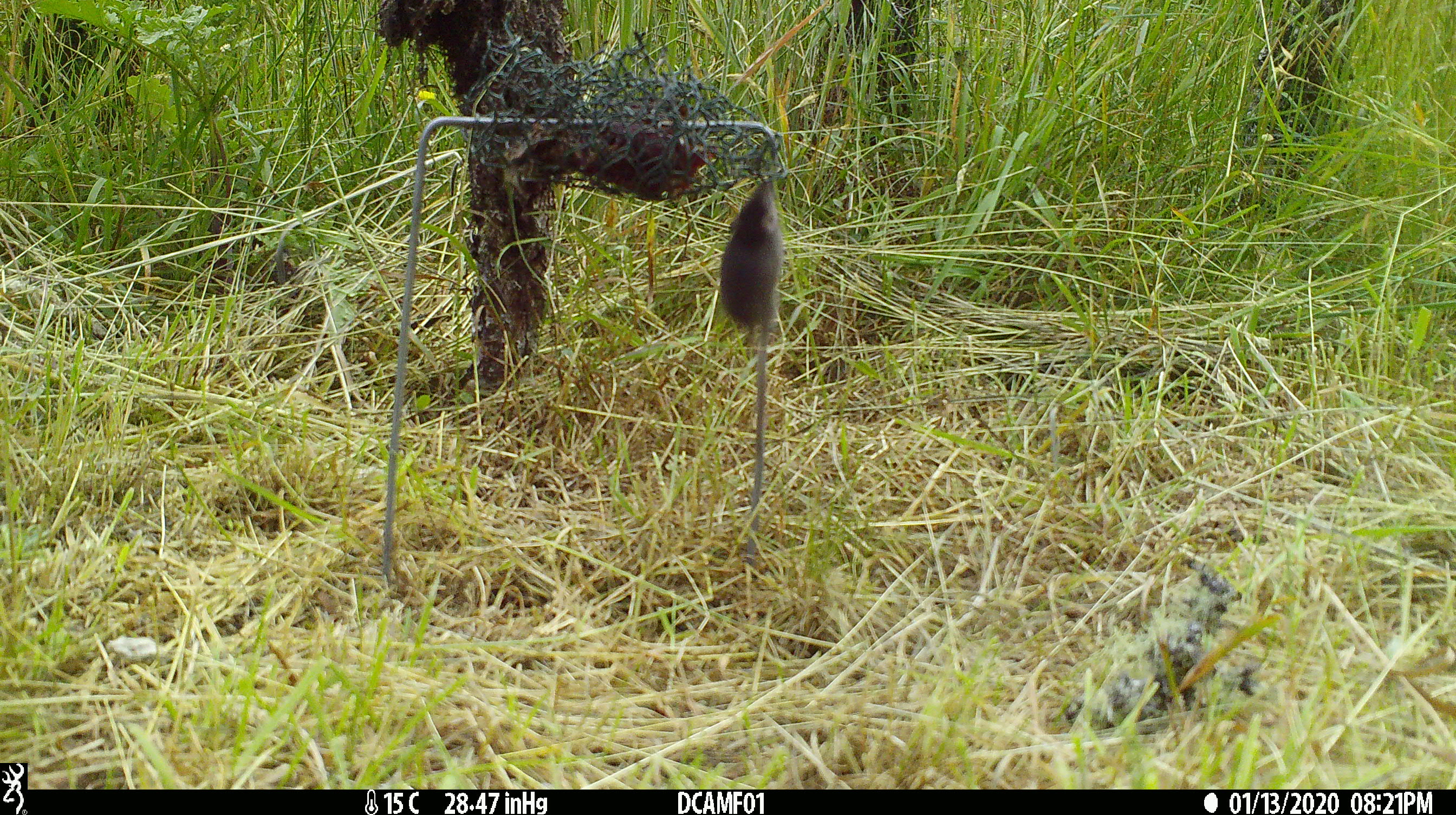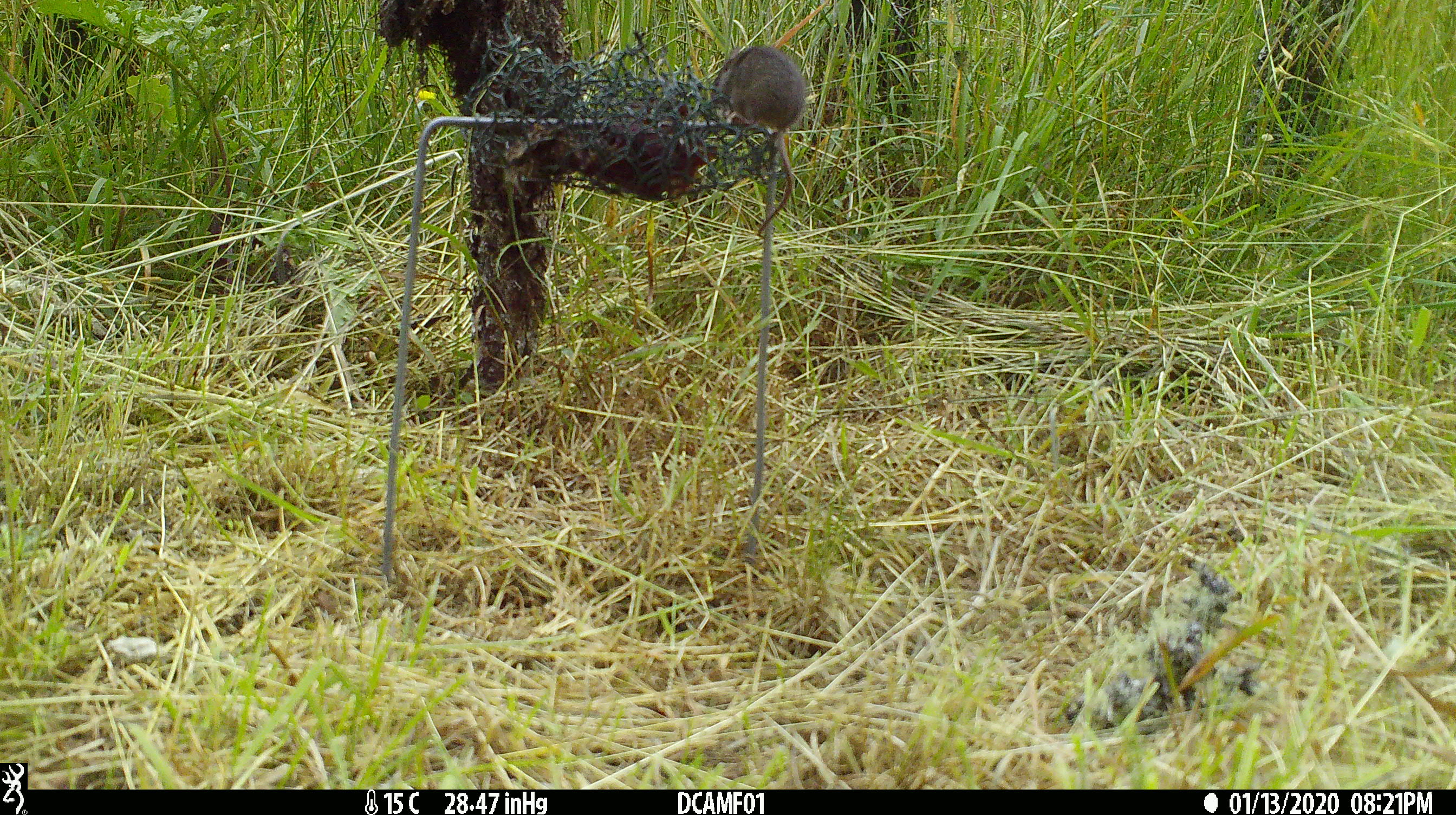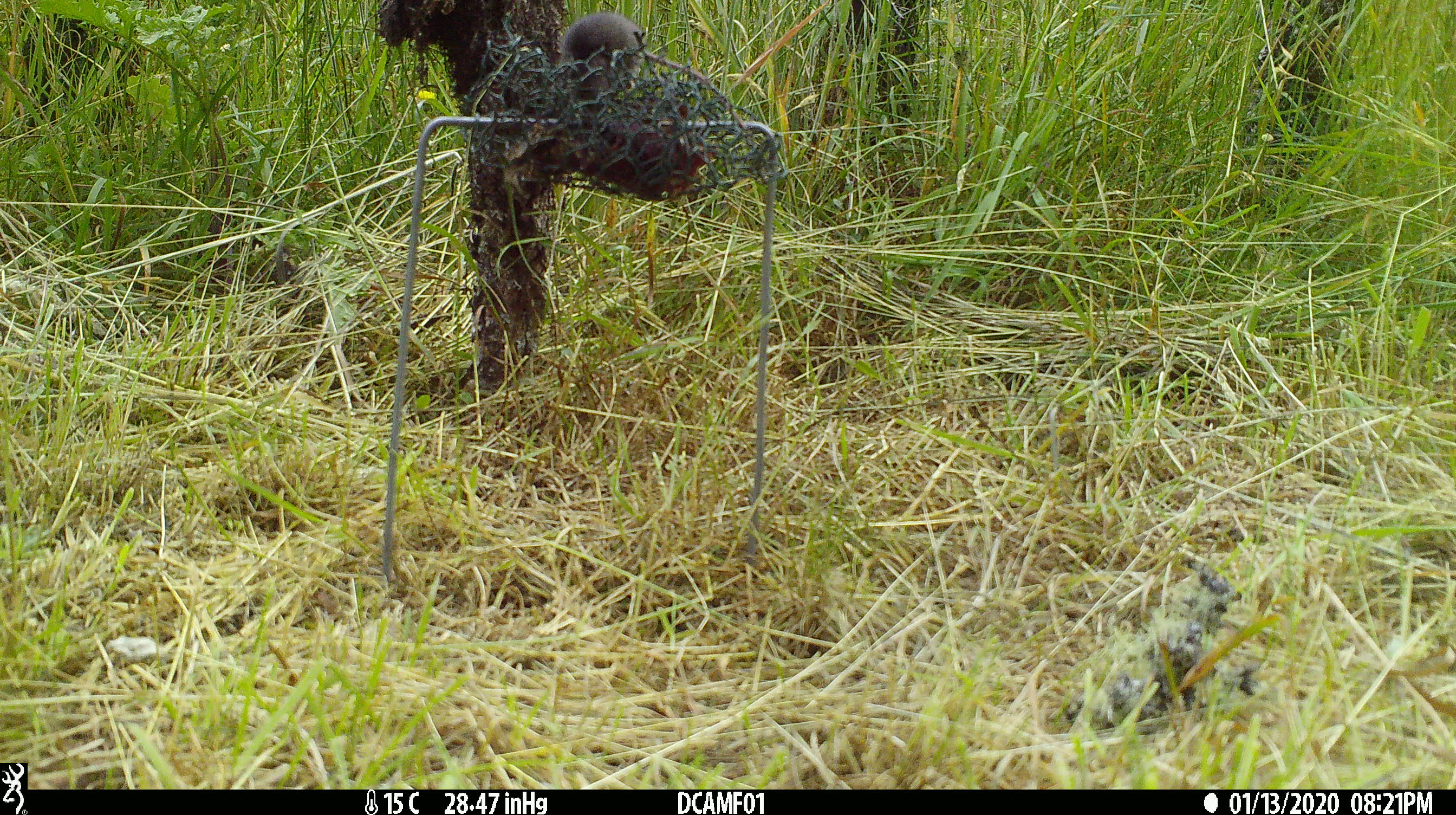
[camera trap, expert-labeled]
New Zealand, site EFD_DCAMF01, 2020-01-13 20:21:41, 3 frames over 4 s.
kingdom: Animalia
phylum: Chordata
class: Mammalia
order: Rodentia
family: Muridae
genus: Mus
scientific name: Mus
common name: mouse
Mouse (Mus).